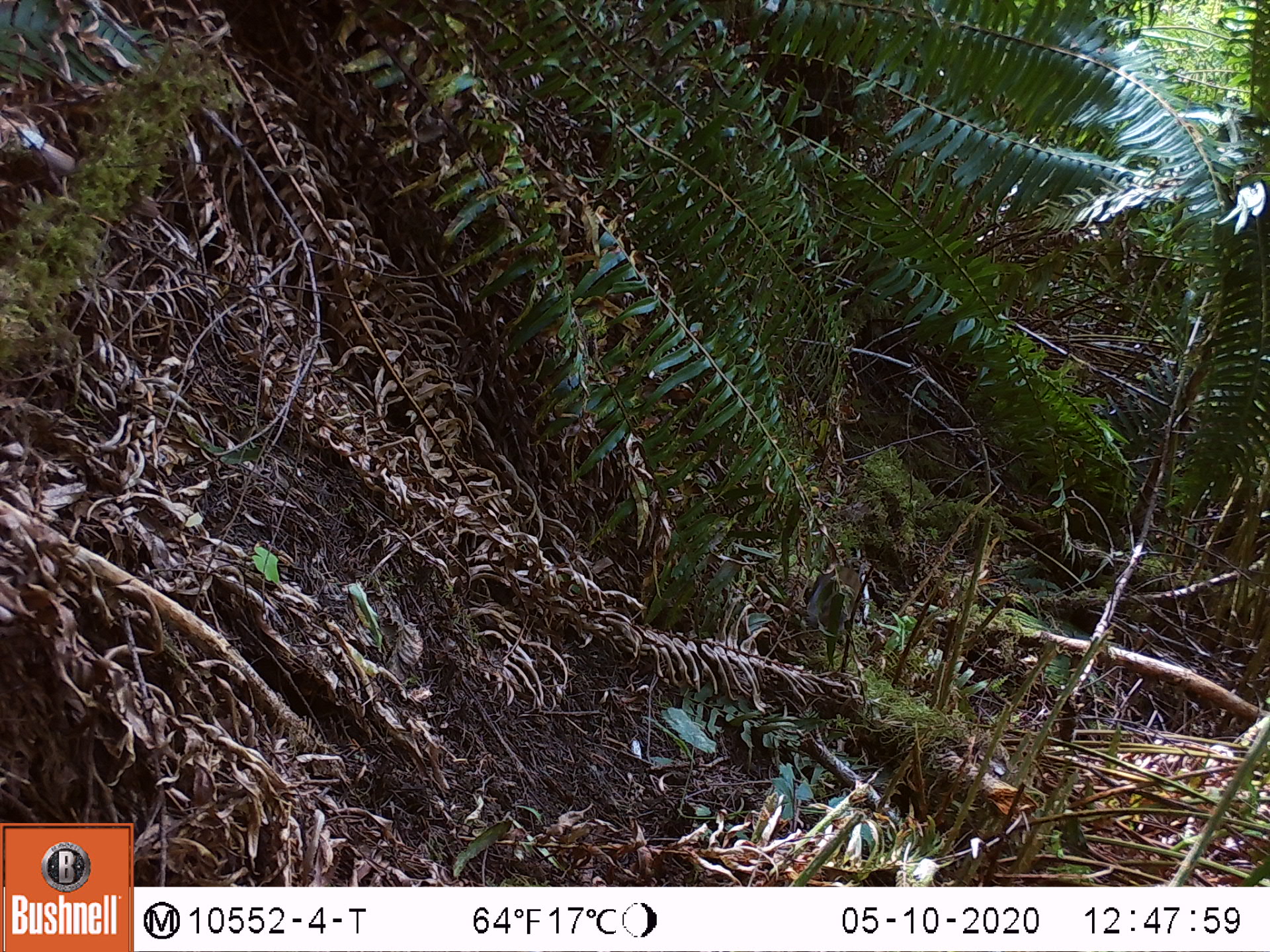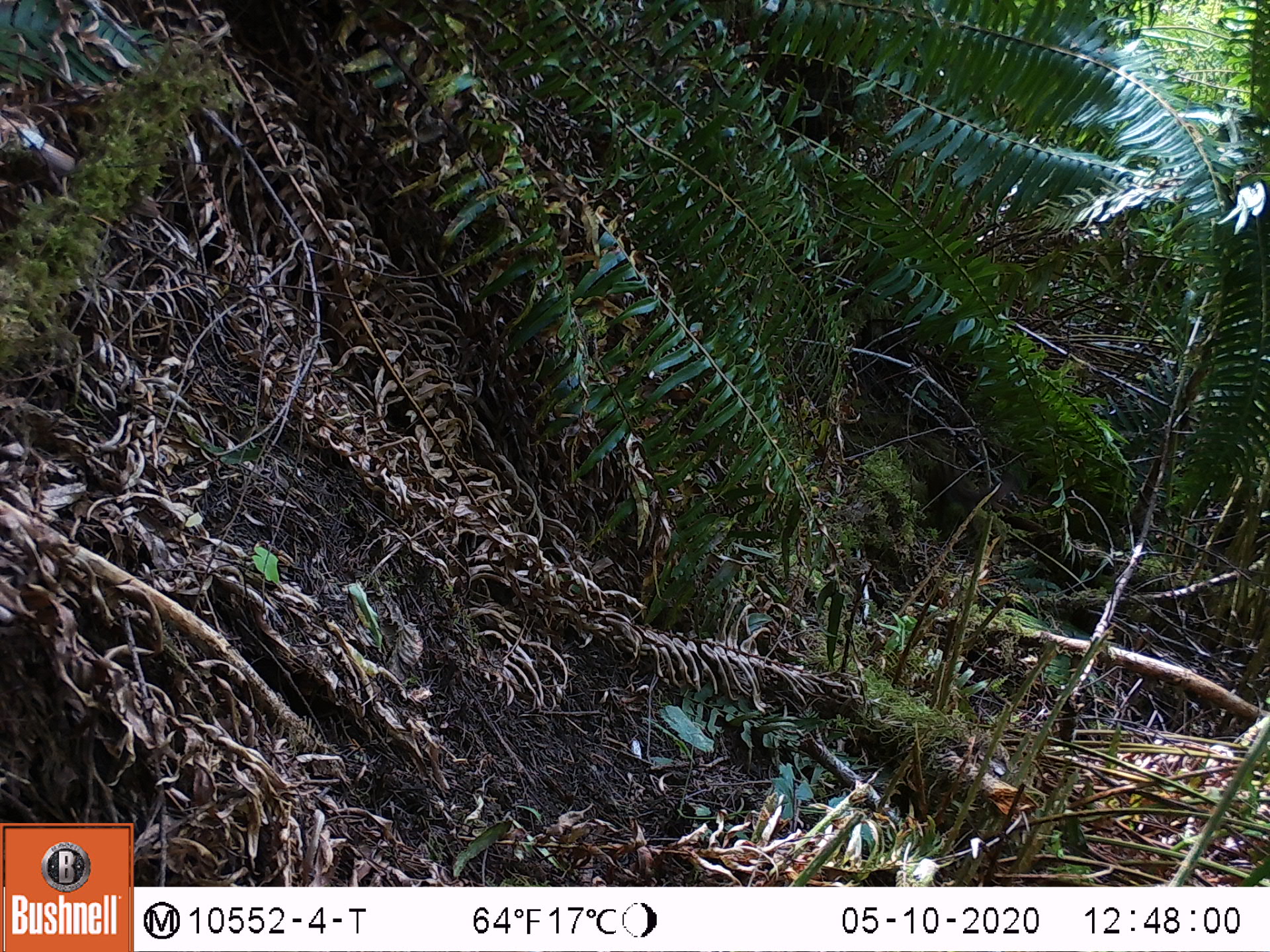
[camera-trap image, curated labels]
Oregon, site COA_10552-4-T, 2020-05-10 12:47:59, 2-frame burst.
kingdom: Animalia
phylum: Chordata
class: Mammalia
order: Rodentia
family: Sciuridae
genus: Neotamias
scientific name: Neotamias townsendii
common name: townsend's chipmunk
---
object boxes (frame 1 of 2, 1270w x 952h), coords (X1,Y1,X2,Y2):
townsend's chipmunk: (801,559,869,646)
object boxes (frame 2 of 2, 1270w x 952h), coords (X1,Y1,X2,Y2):
townsend's chipmunk: (922,453,1017,550)